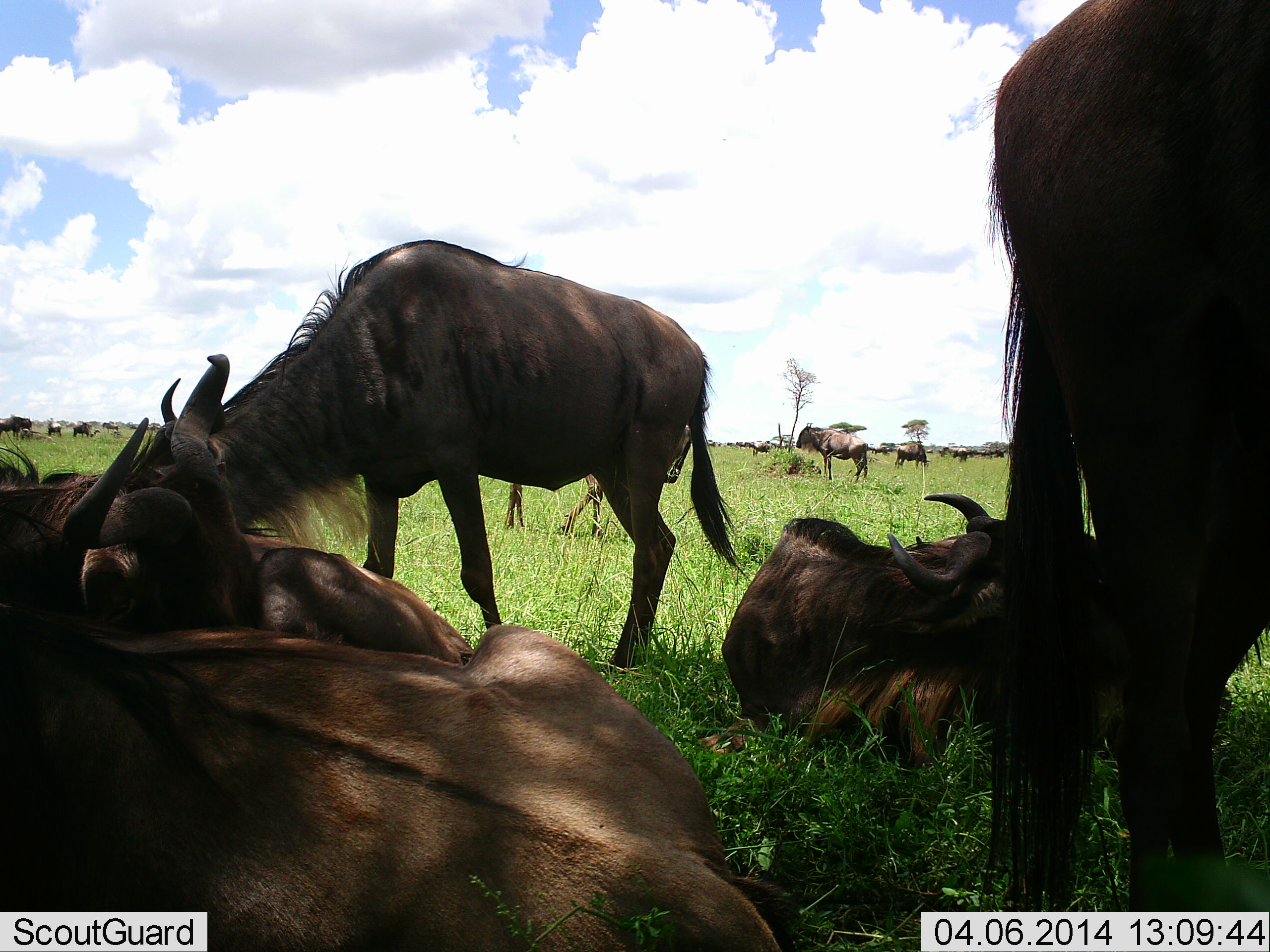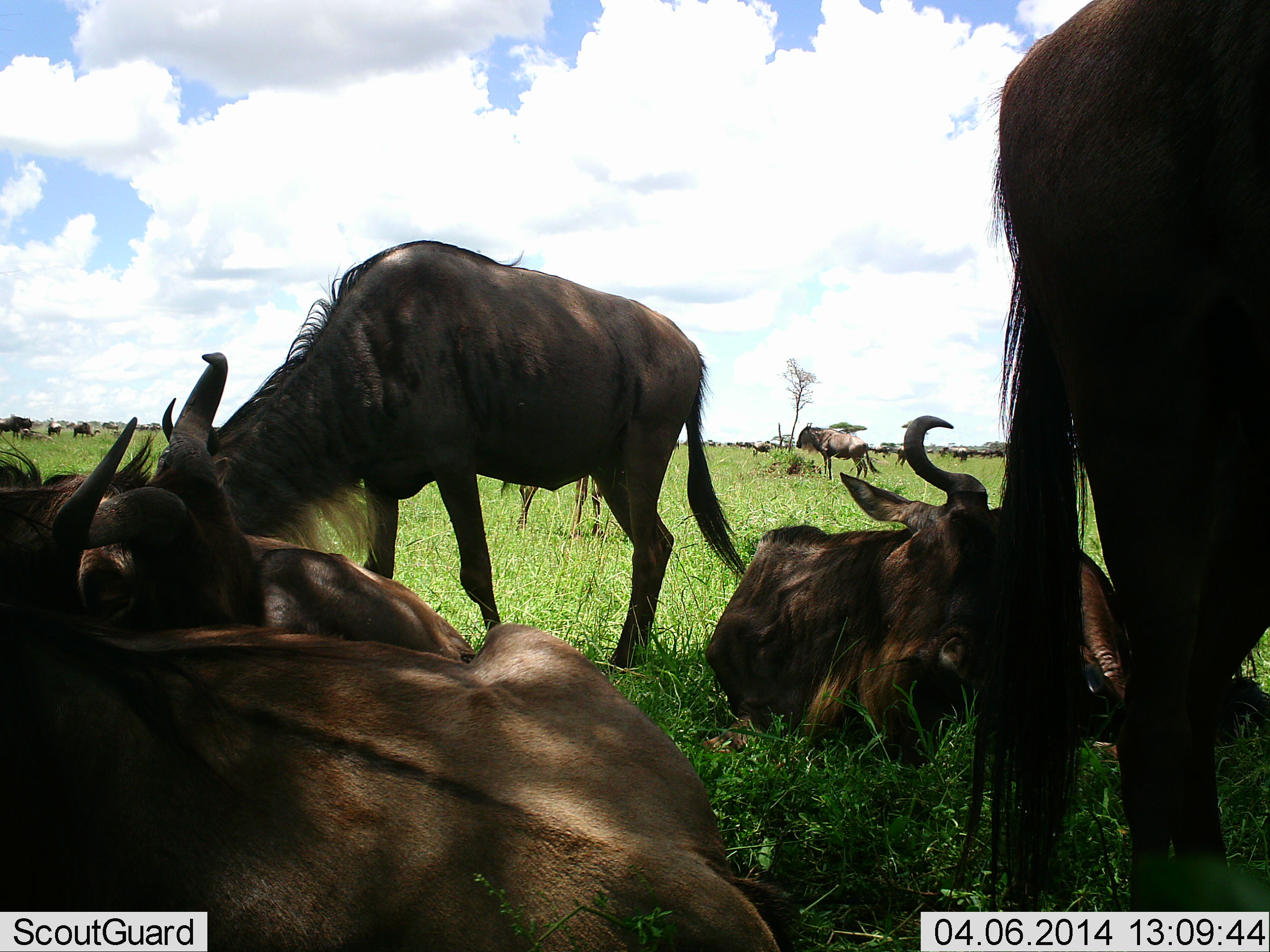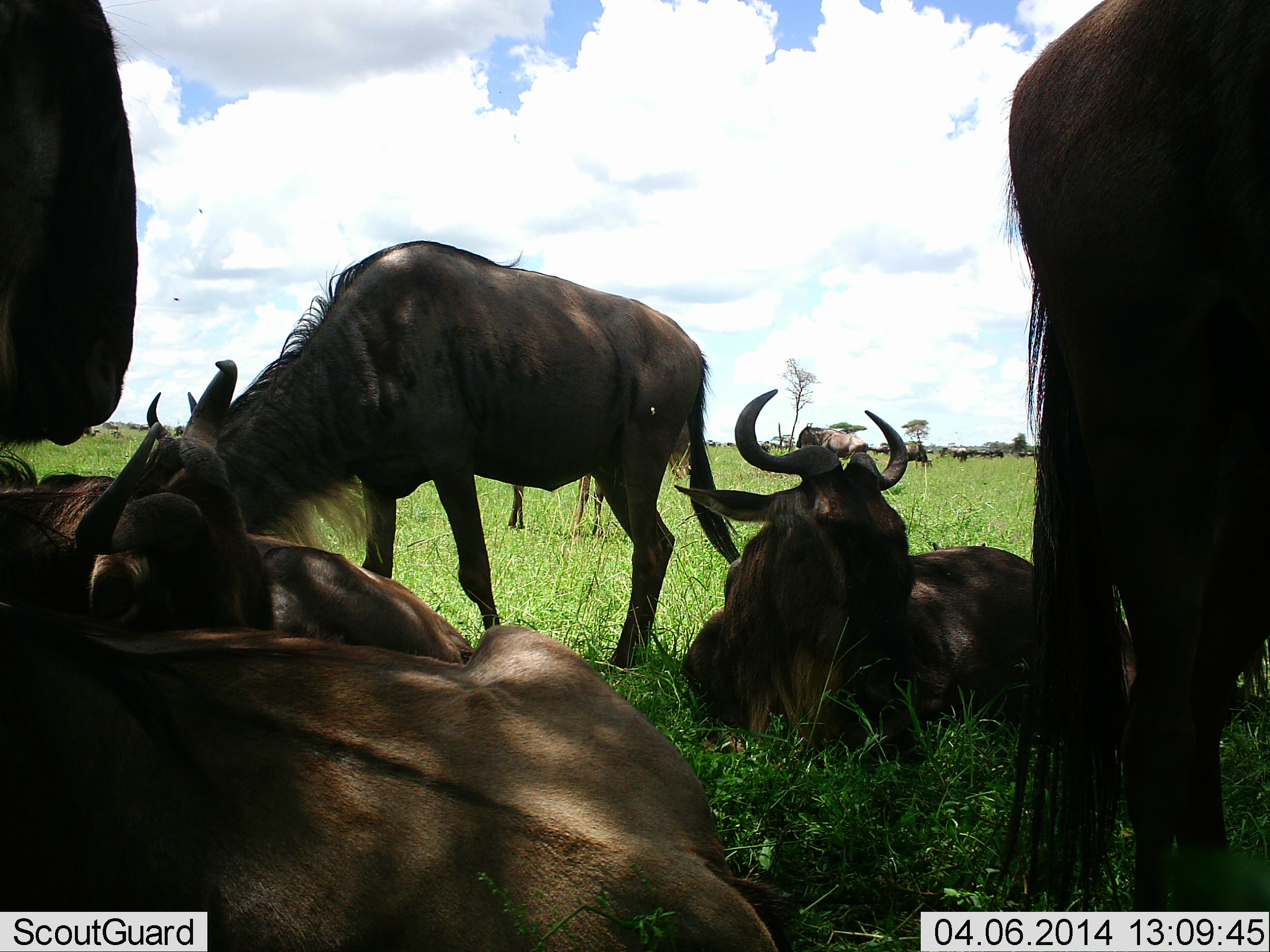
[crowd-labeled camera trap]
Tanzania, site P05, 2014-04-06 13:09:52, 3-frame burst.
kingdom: Animalia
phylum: Chordata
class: Mammalia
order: Artiodactyla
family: Bovidae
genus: Connochaetes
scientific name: Connochaetes taurinus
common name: blue wildebeest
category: wildebeest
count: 11-50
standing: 90%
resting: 100%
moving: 10%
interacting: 20%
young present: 0%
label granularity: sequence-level